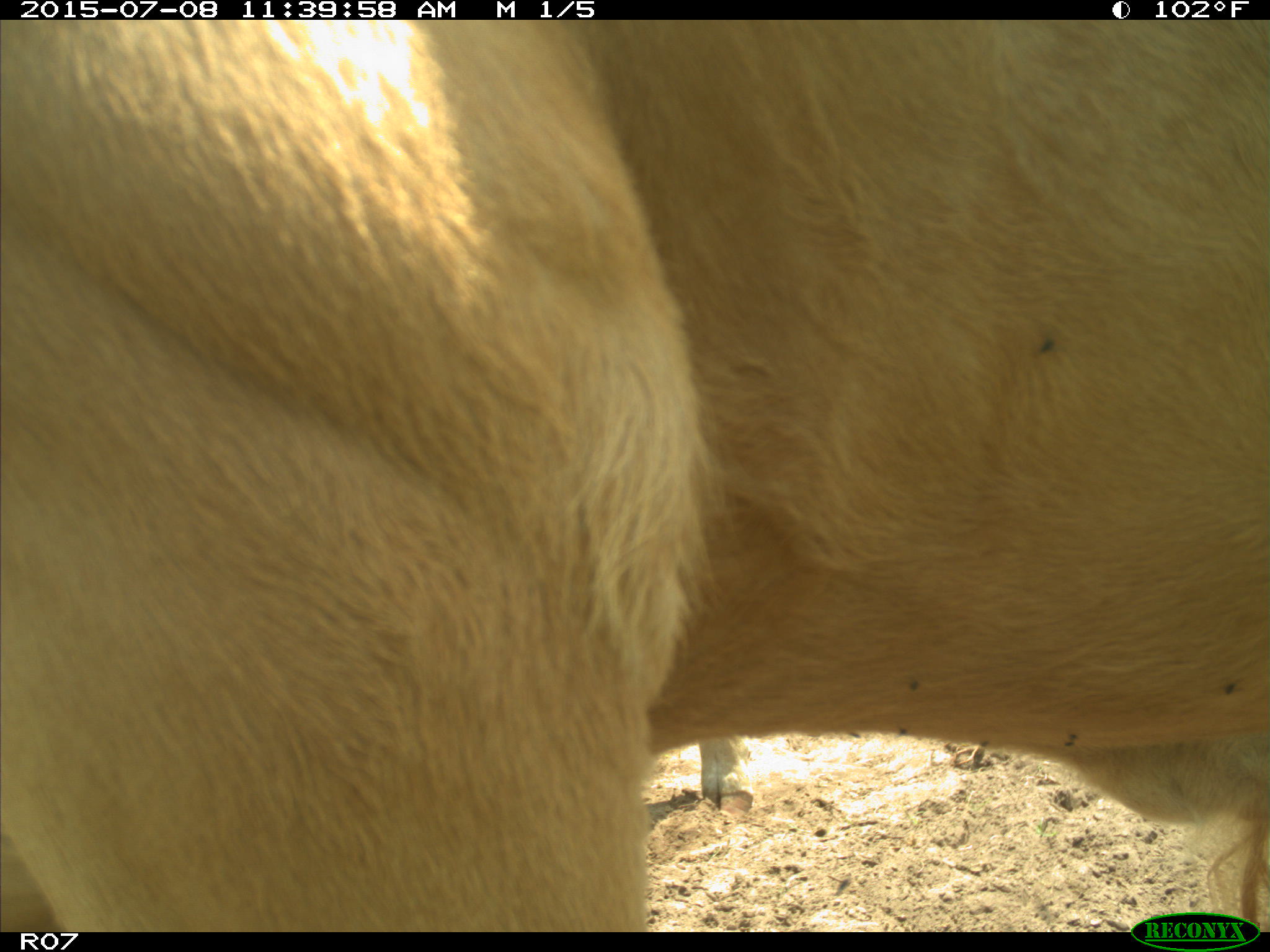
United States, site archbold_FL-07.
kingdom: Animalia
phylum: Chordata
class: Mammalia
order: Artiodactyla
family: Bovidae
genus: Bos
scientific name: Bos taurus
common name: domestic cow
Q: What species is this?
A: Bos taurus (domestic cow).